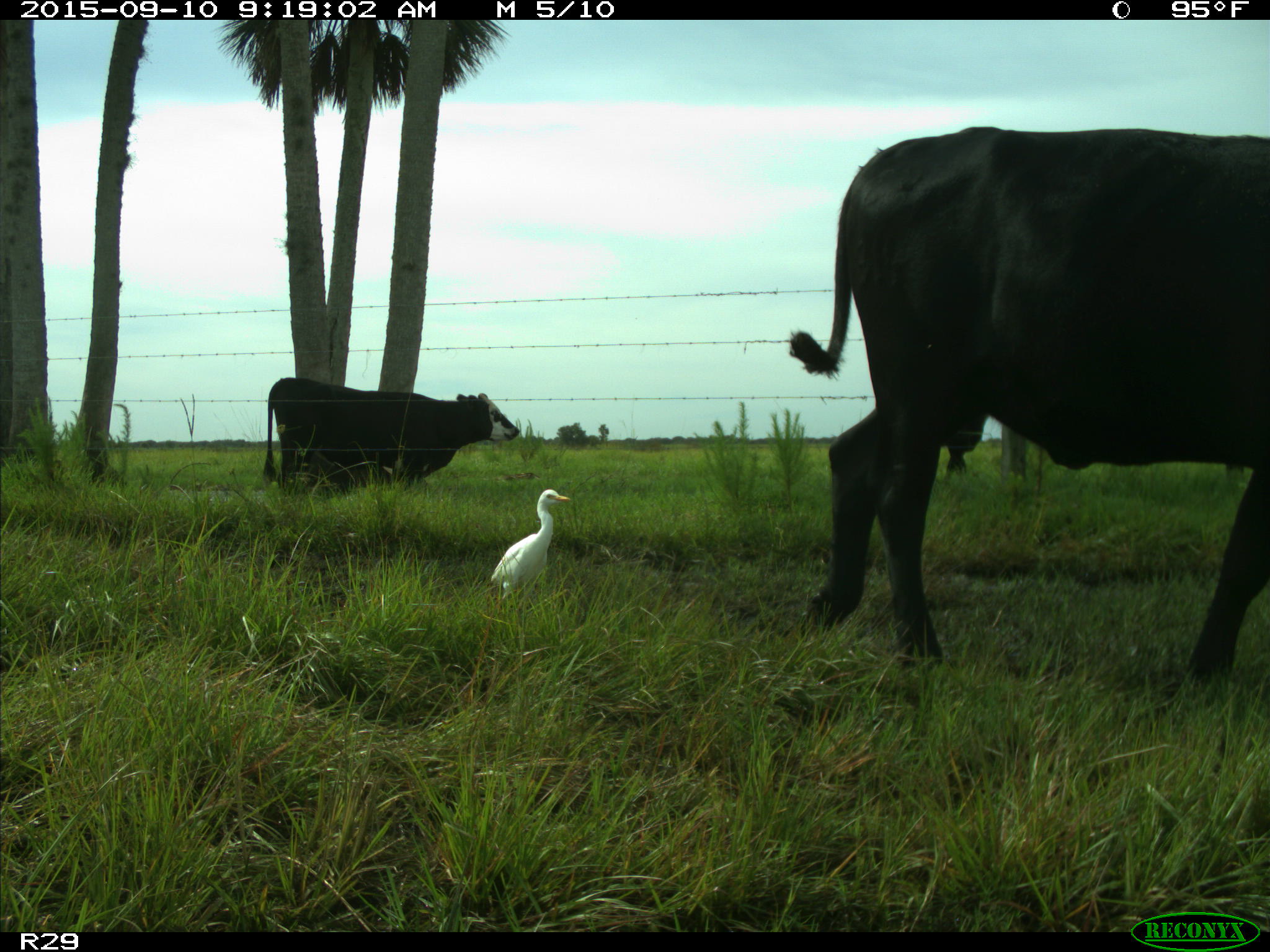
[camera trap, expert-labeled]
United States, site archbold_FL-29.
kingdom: Animalia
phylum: Chordata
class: Mammalia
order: Artiodactyla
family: Bovidae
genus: Bos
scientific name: Bos taurus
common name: domestic cow